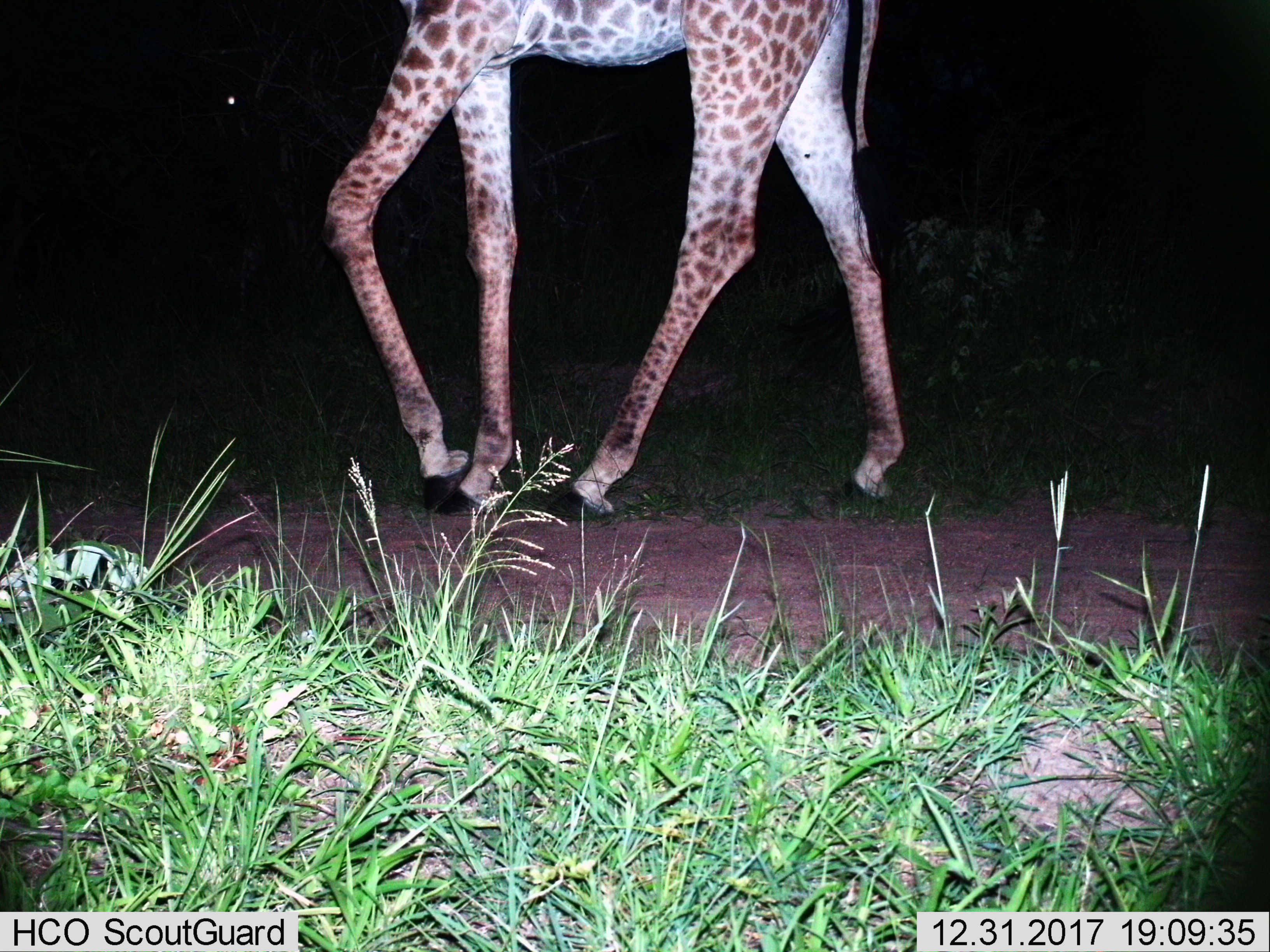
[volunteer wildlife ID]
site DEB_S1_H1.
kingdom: Animalia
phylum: Chordata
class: Mammalia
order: Artiodactyla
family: Giraffidae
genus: Giraffa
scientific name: Giraffa camelopardalis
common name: giraffe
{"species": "giraffe (Giraffa camelopardalis)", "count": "1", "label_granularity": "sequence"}